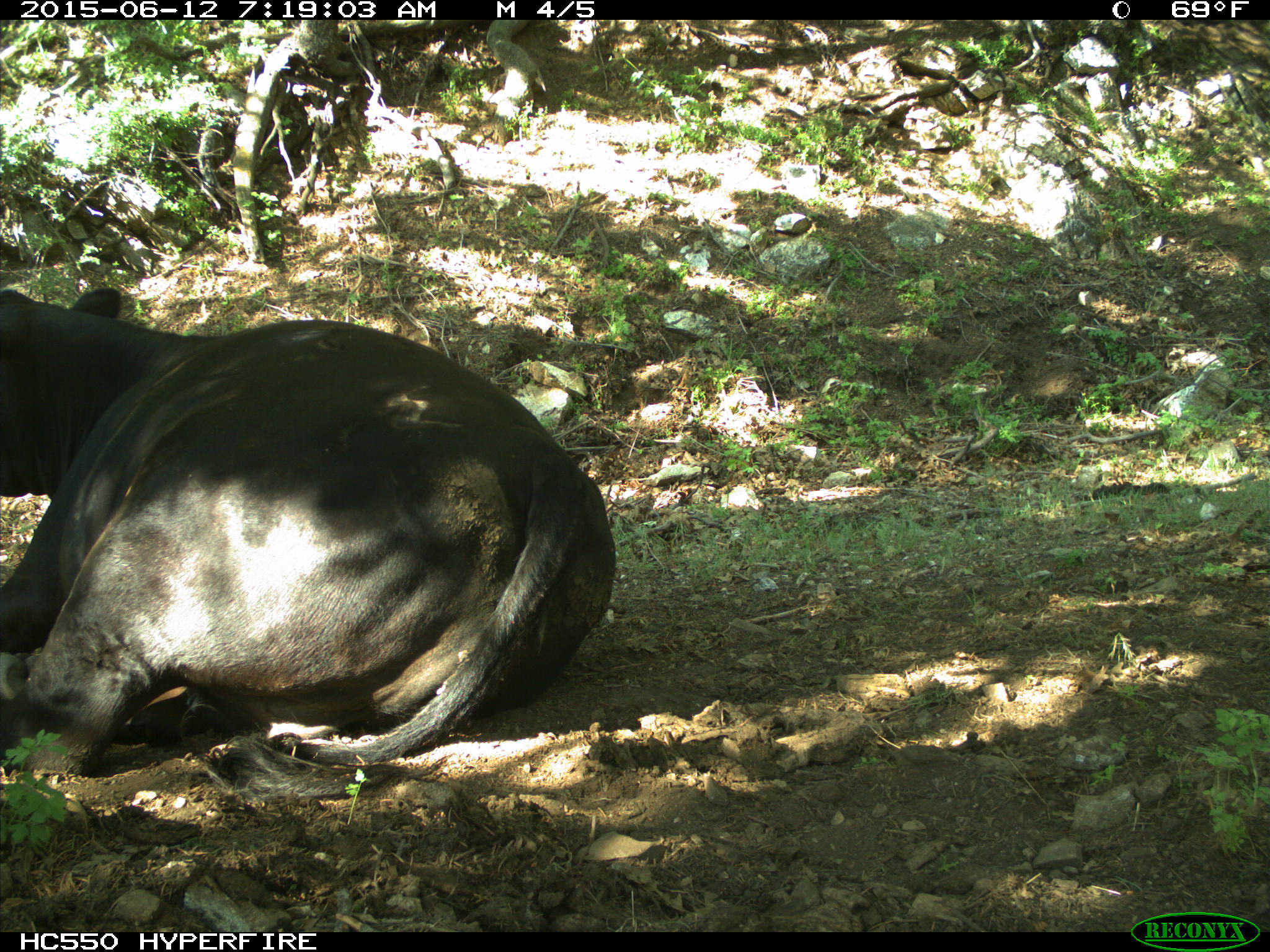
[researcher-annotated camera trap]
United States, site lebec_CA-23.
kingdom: Animalia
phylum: Chordata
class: Mammalia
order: Artiodactyla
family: Bovidae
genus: Bos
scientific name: Bos taurus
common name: domestic cow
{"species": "Bos taurus (domestic cow)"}